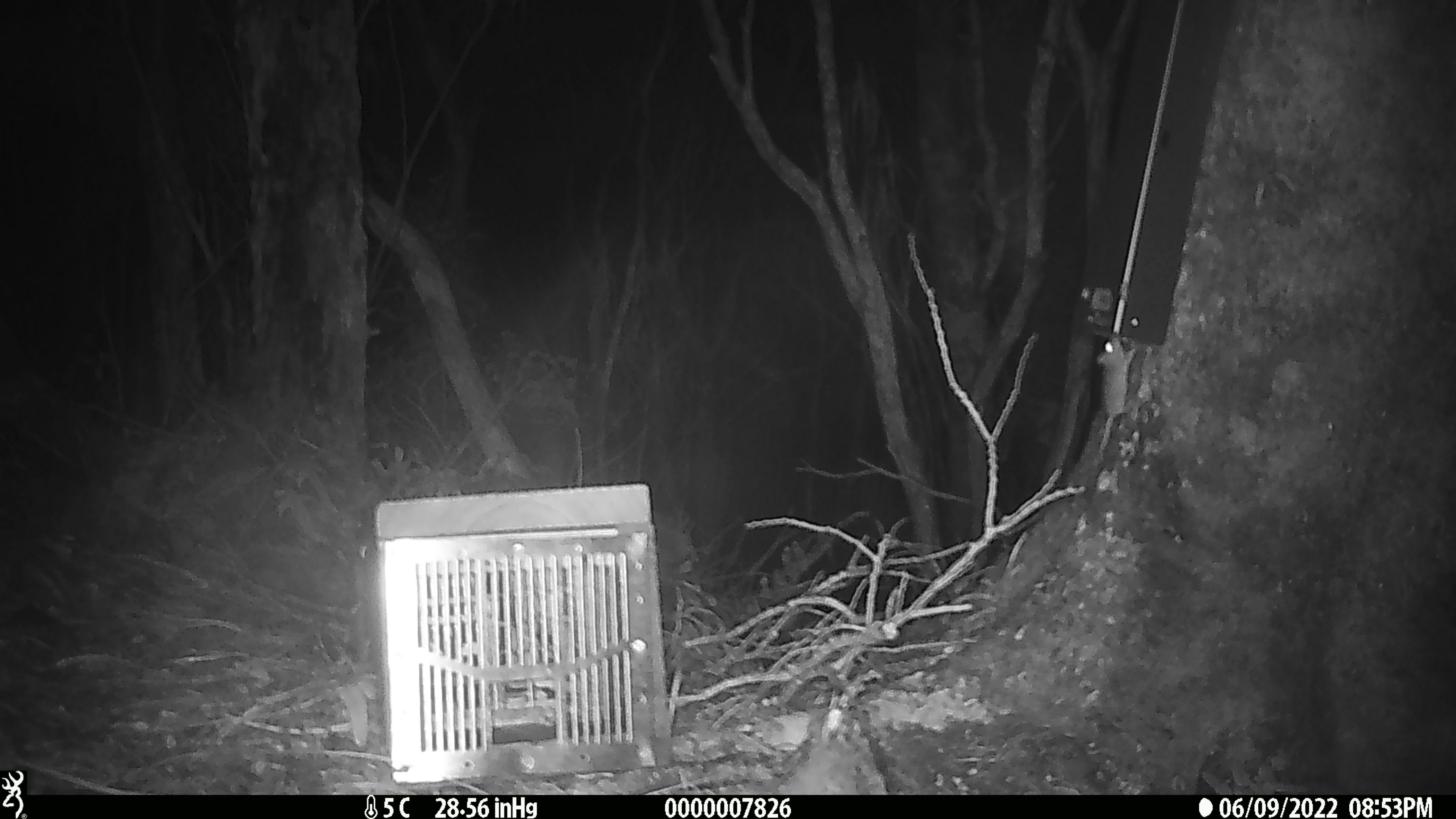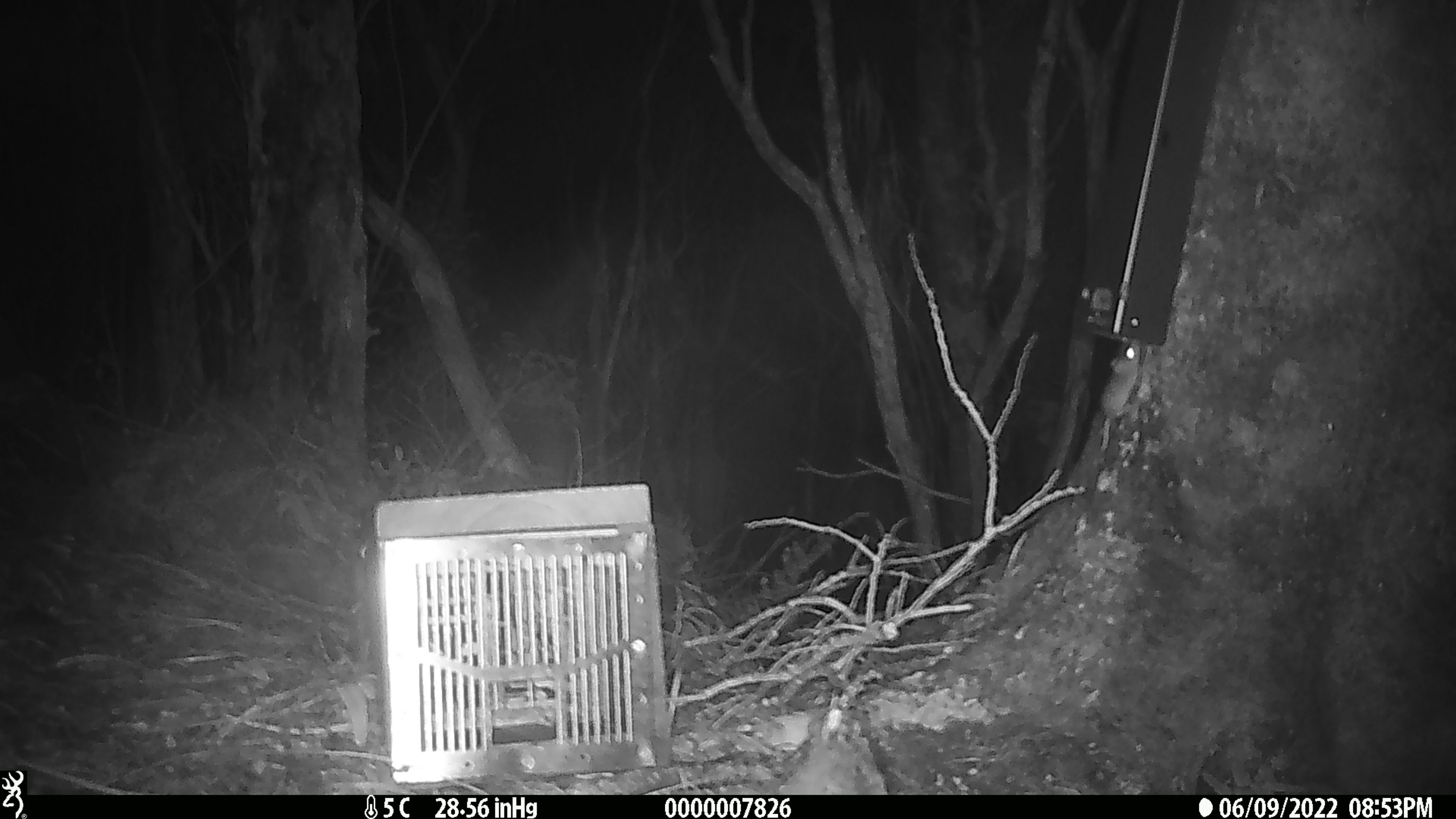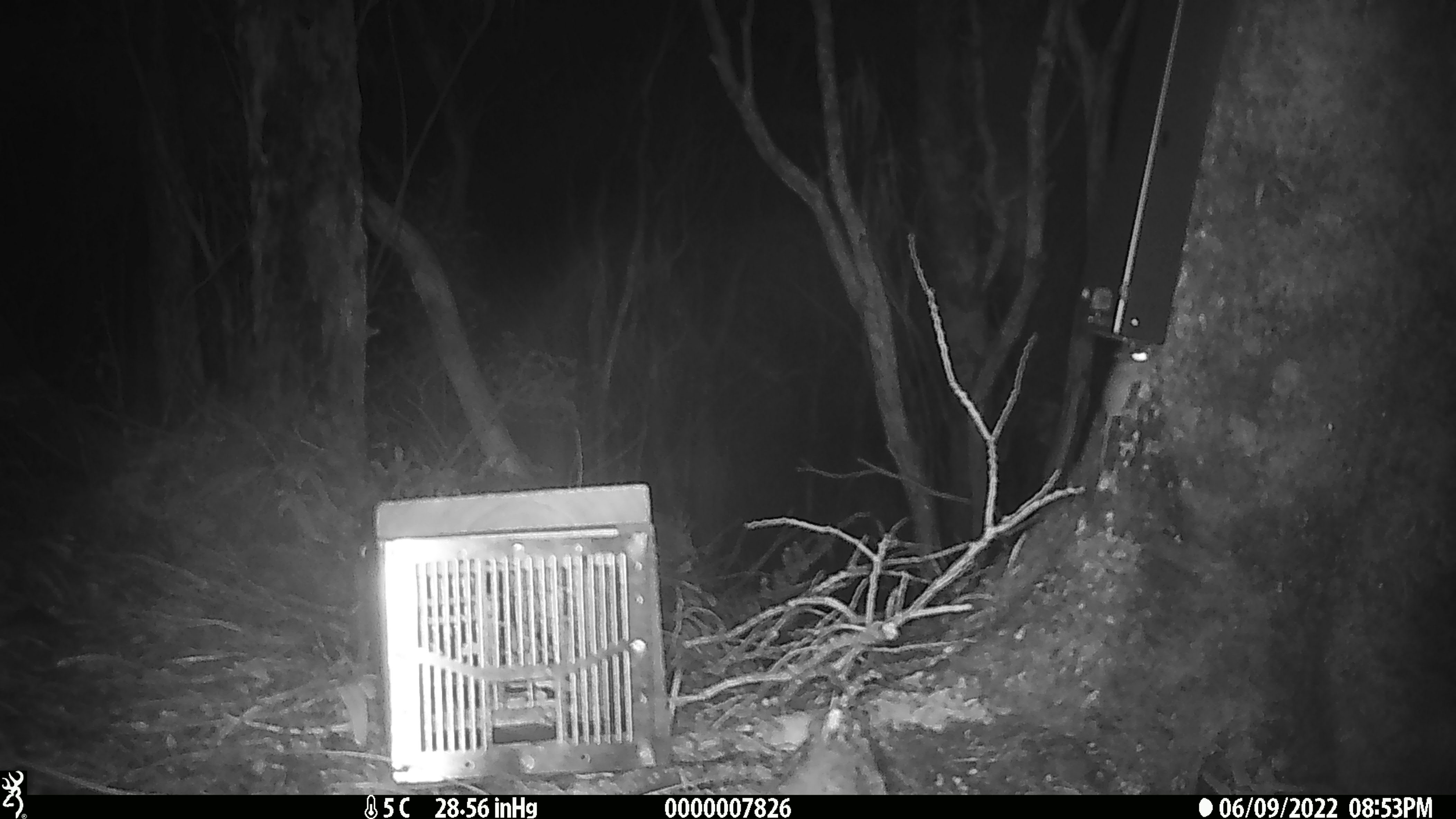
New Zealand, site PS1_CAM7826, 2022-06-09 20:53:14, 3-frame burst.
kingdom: Animalia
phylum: Chordata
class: Mammalia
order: Rodentia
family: Muridae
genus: Mus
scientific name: Mus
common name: mouse